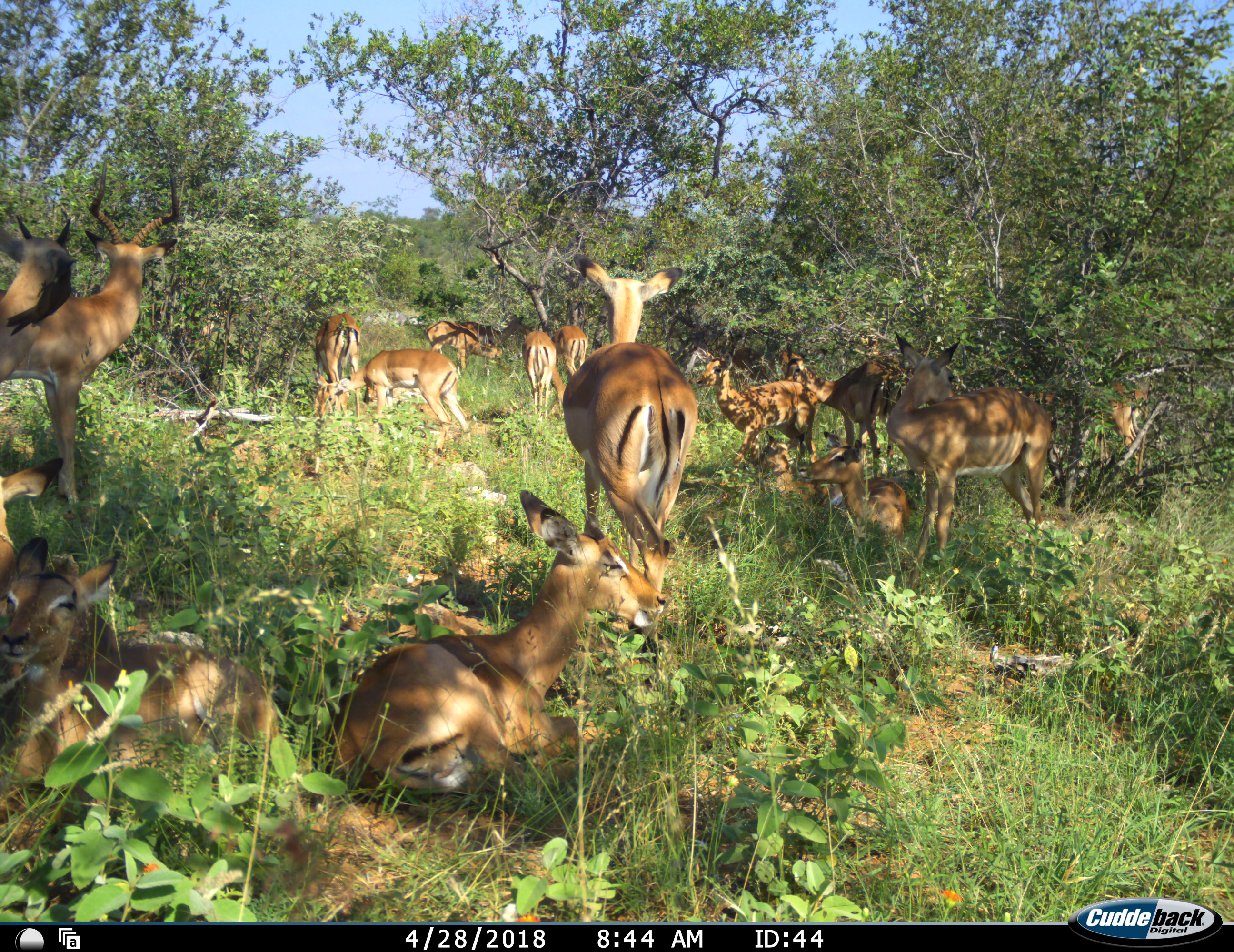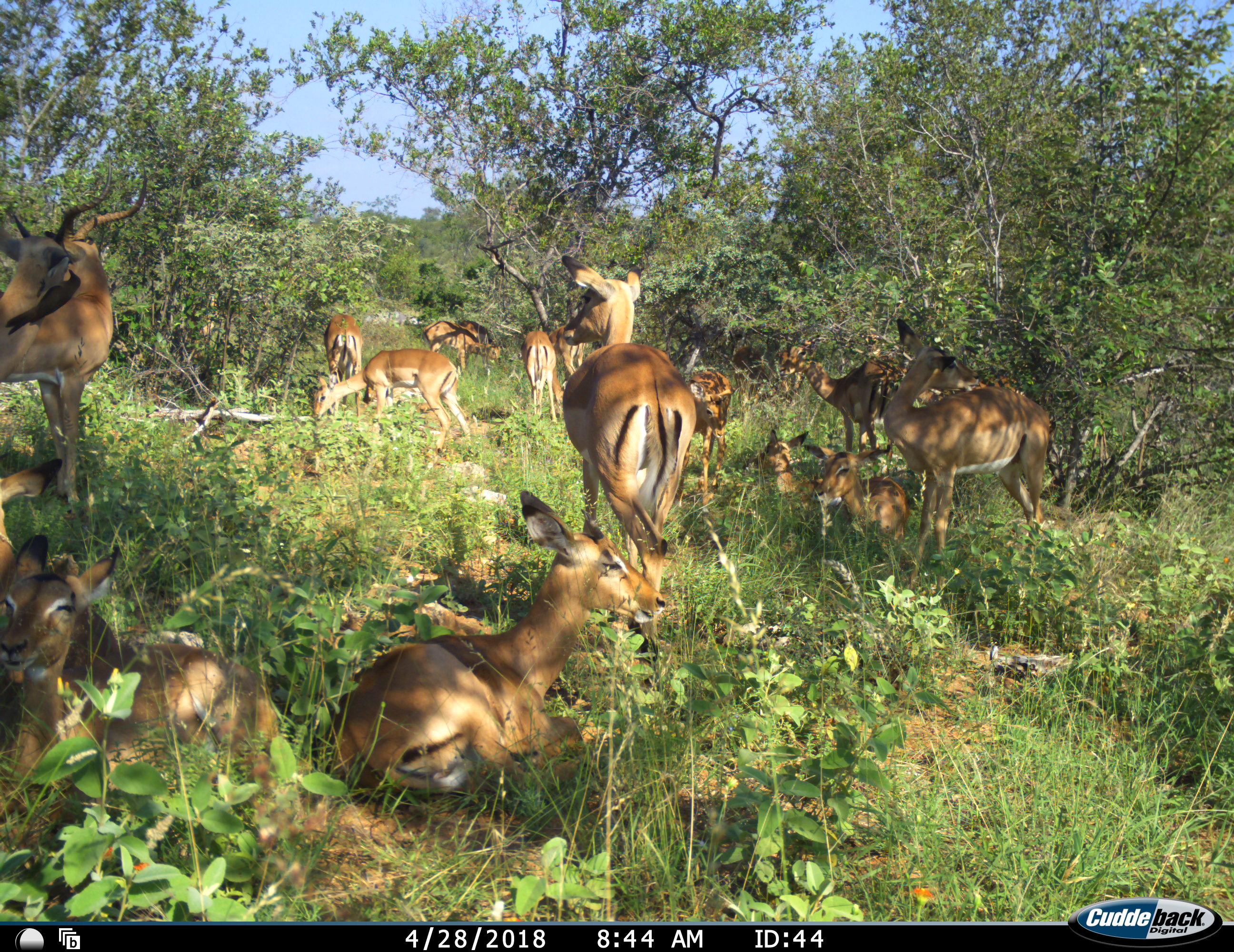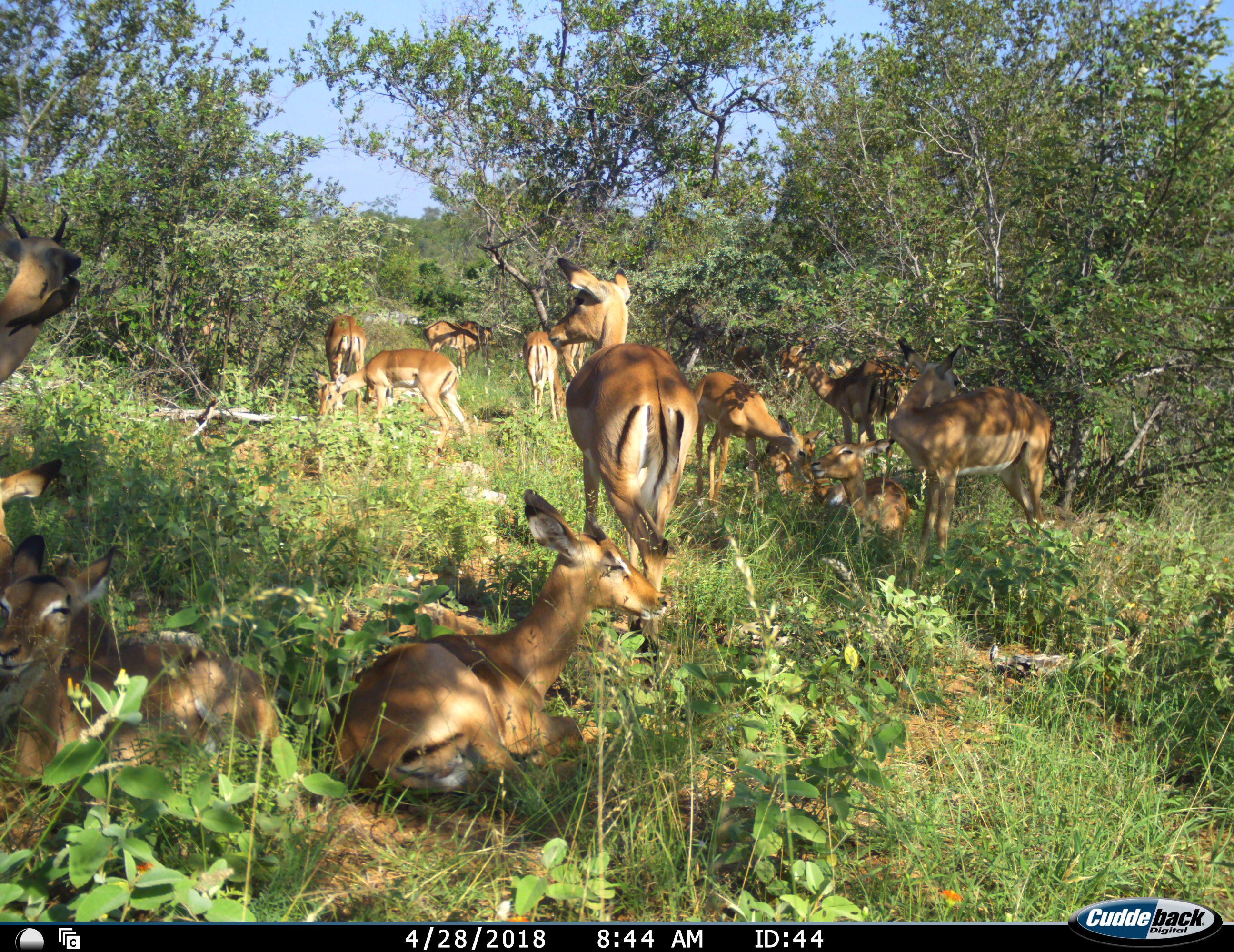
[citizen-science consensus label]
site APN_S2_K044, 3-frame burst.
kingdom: Animalia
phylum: Chordata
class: Mammalia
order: Artiodactyla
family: Bovidae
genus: Aepyceros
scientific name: Aepyceros melampus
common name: impala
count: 11-50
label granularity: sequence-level